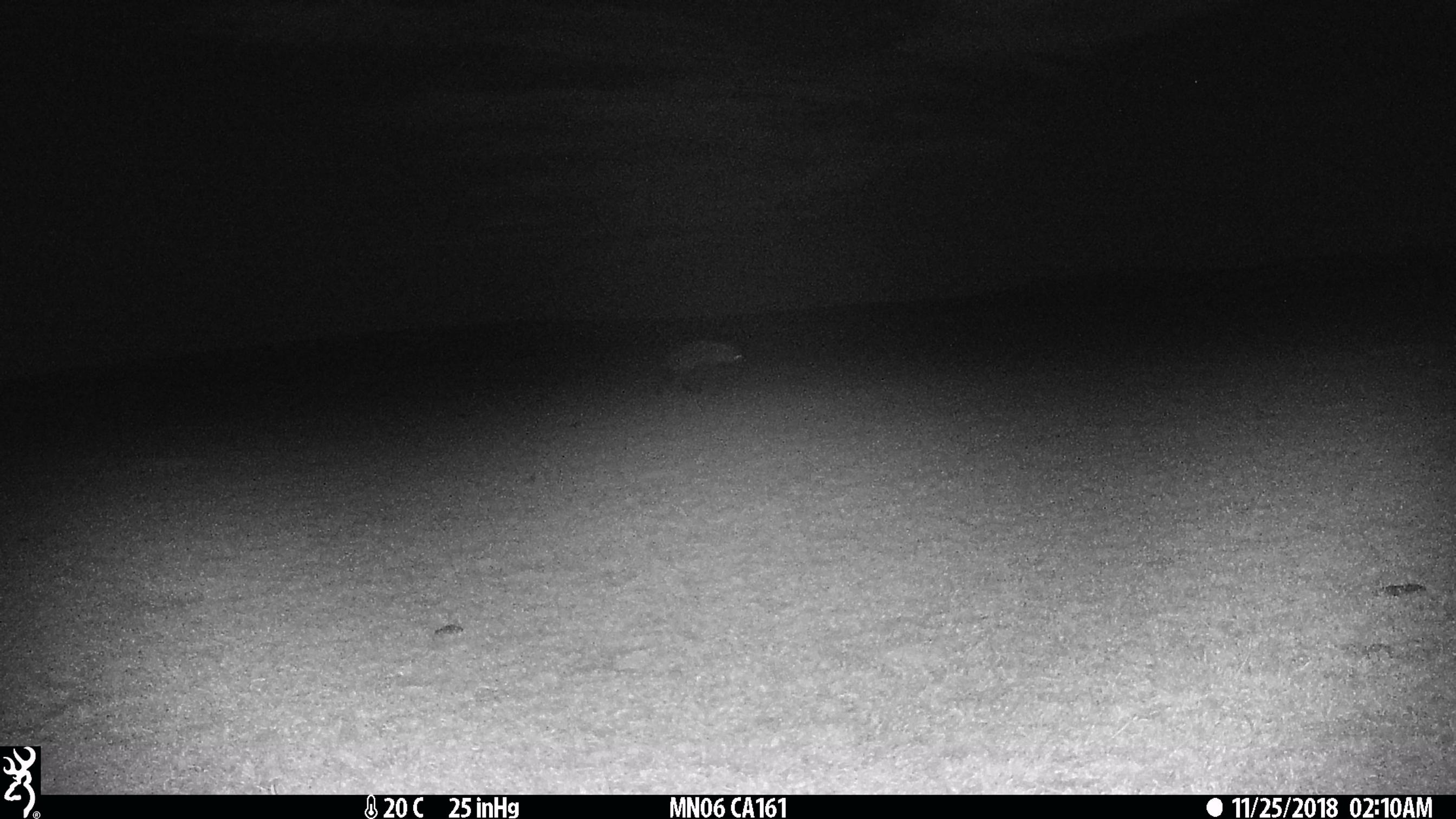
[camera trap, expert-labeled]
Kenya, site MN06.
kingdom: Animalia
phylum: Chordata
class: Mammalia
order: Carnivora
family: Hyaenidae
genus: Crocuta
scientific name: Crocuta crocuta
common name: spotted hyena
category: hyena spotted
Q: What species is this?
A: Hyena spotted (spotted hyena) (Crocuta crocuta).